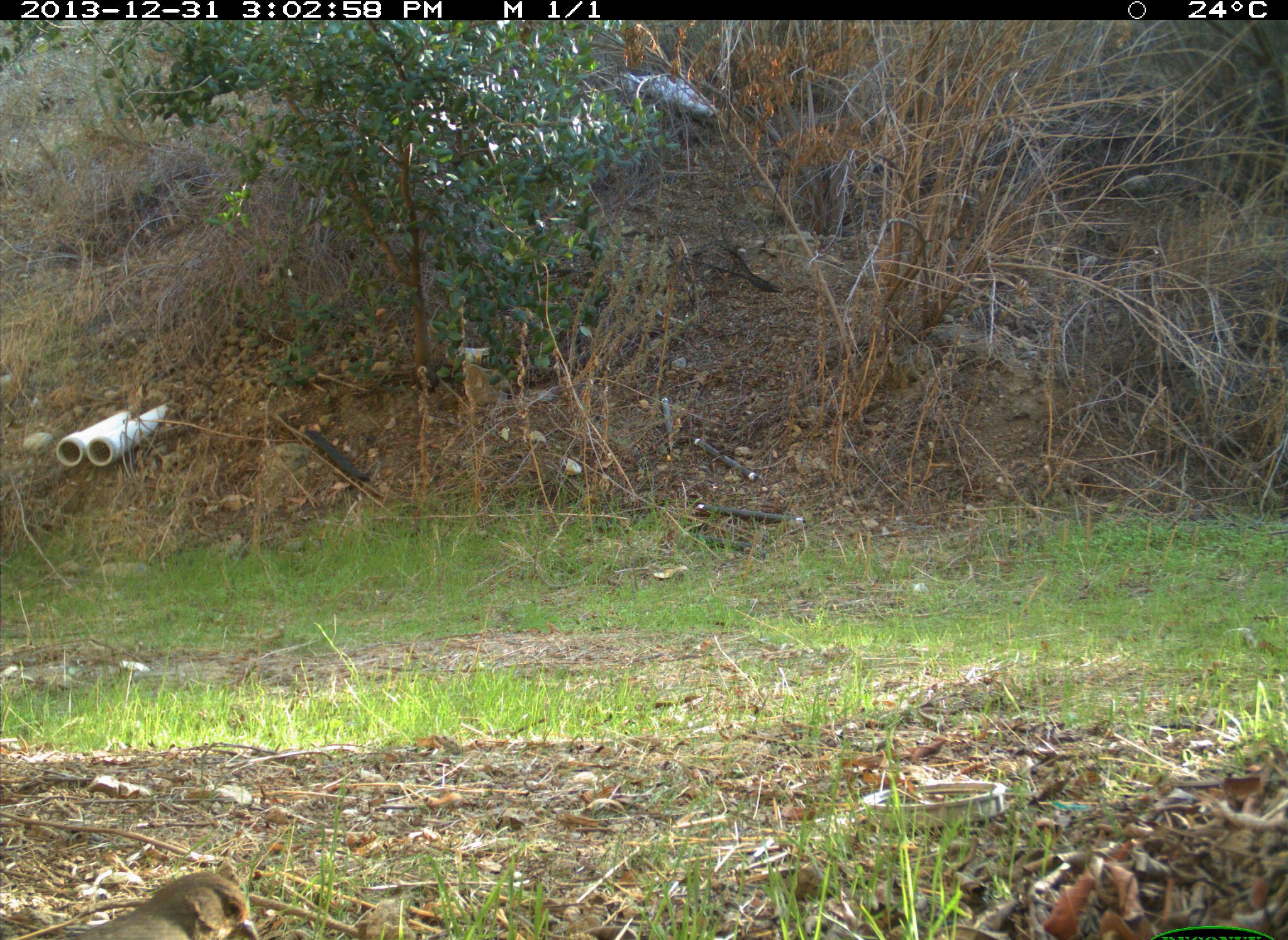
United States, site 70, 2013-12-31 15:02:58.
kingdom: Animalia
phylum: Chordata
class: Aves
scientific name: Aves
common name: bird